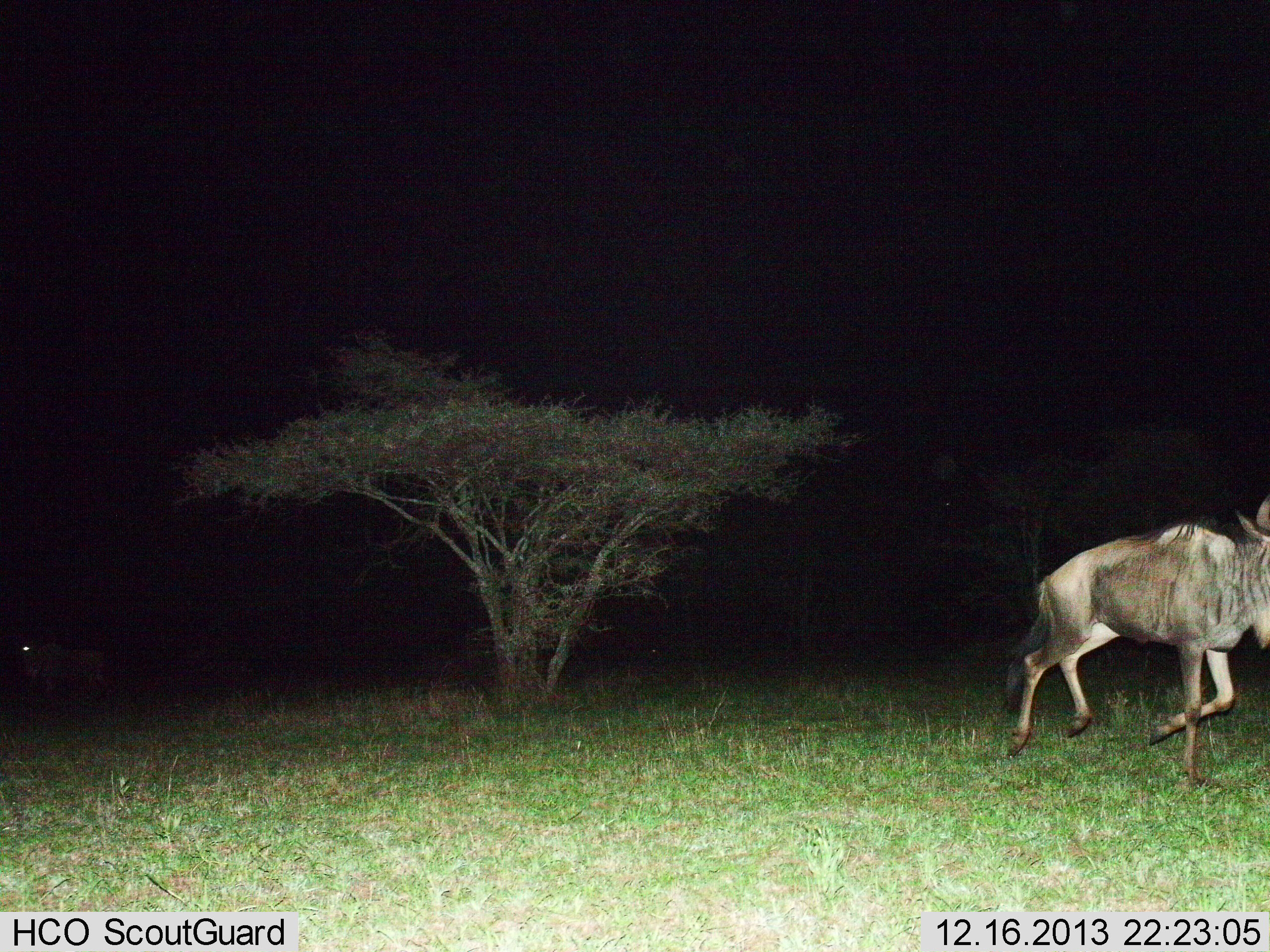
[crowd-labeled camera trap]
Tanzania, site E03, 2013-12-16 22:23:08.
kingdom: Animalia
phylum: Chordata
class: Mammalia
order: Artiodactyla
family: Bovidae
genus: Connochaetes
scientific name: Connochaetes taurinus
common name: blue wildebeest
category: wildebeest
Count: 1.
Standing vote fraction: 10%.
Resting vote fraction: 0%.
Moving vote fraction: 100%.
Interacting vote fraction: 0%.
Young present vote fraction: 0%.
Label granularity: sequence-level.